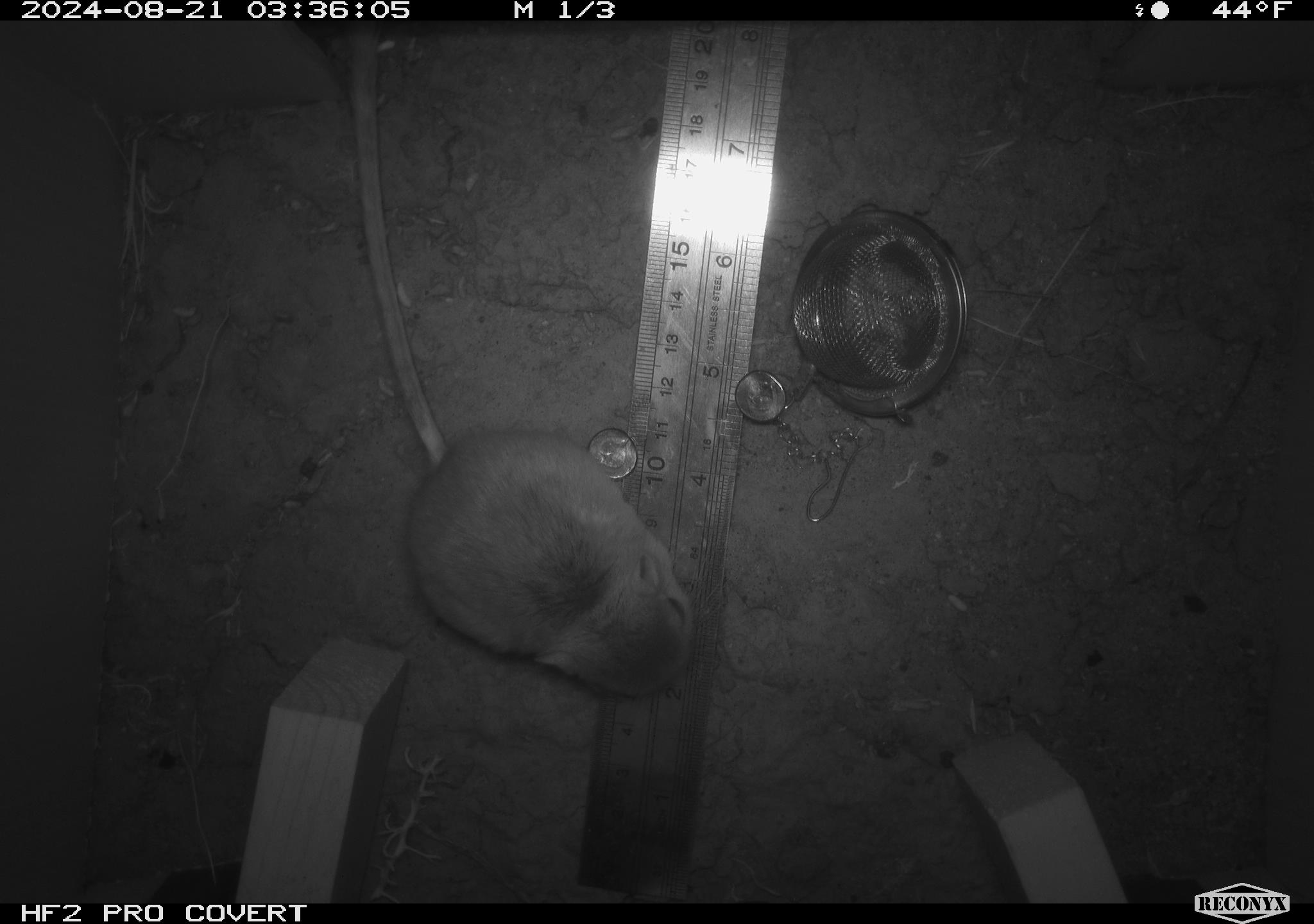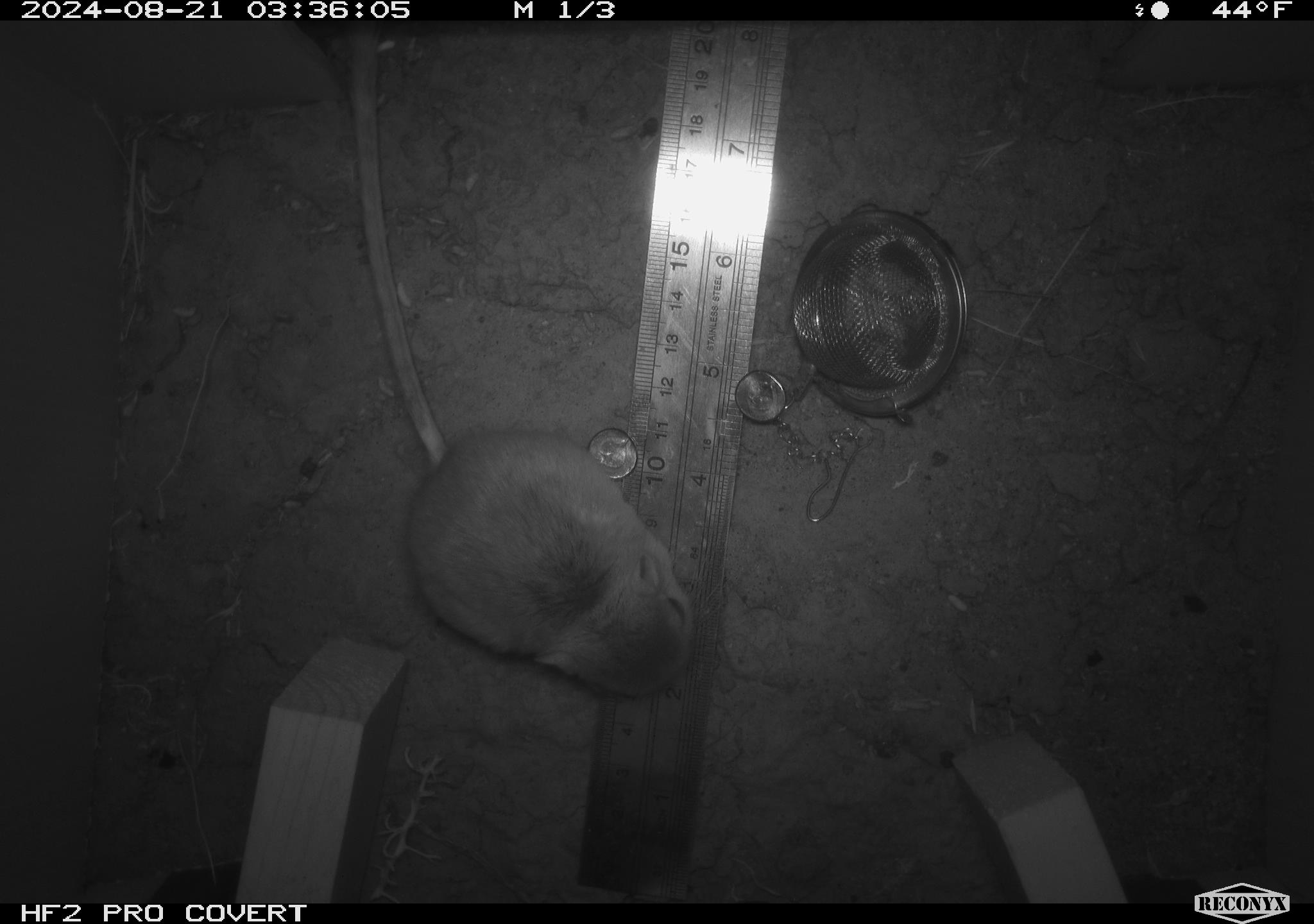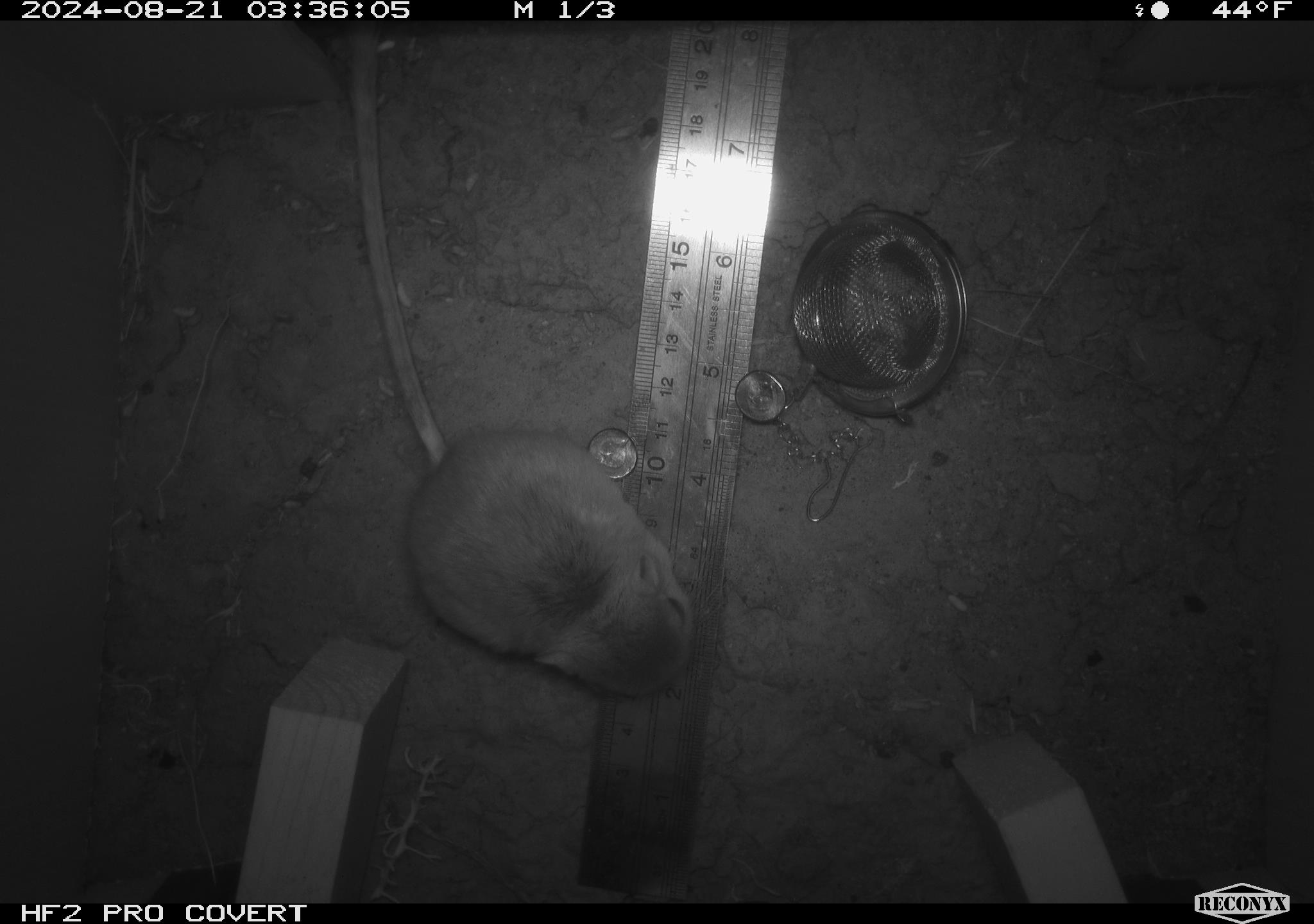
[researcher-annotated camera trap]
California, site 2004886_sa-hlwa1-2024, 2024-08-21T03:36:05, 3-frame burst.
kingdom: Animalia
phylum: Chordata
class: Mammalia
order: Rodentia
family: Heteromyidae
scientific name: Heteromyidae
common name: kangaroo rats and pocket mice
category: heteromyidae family